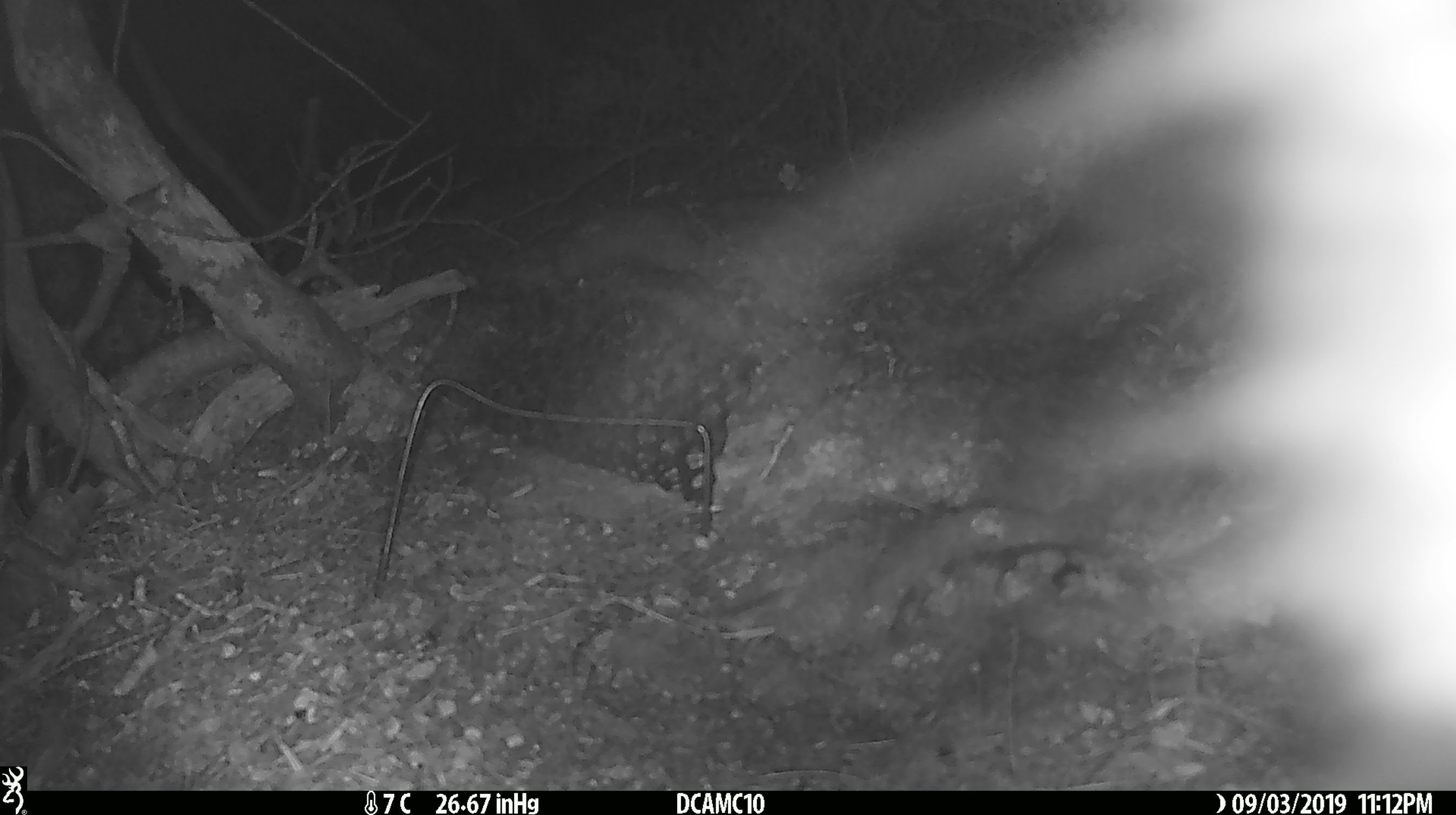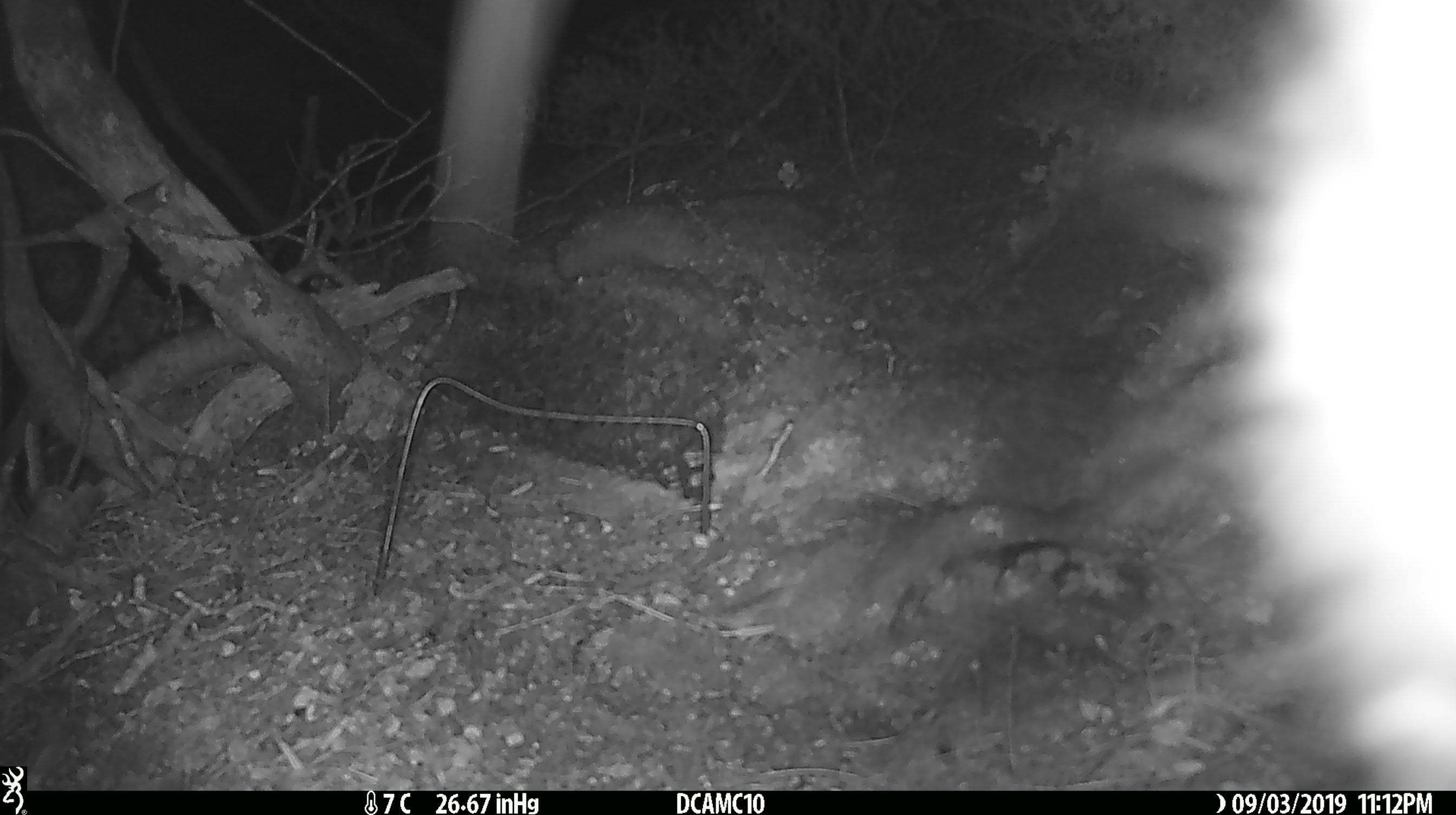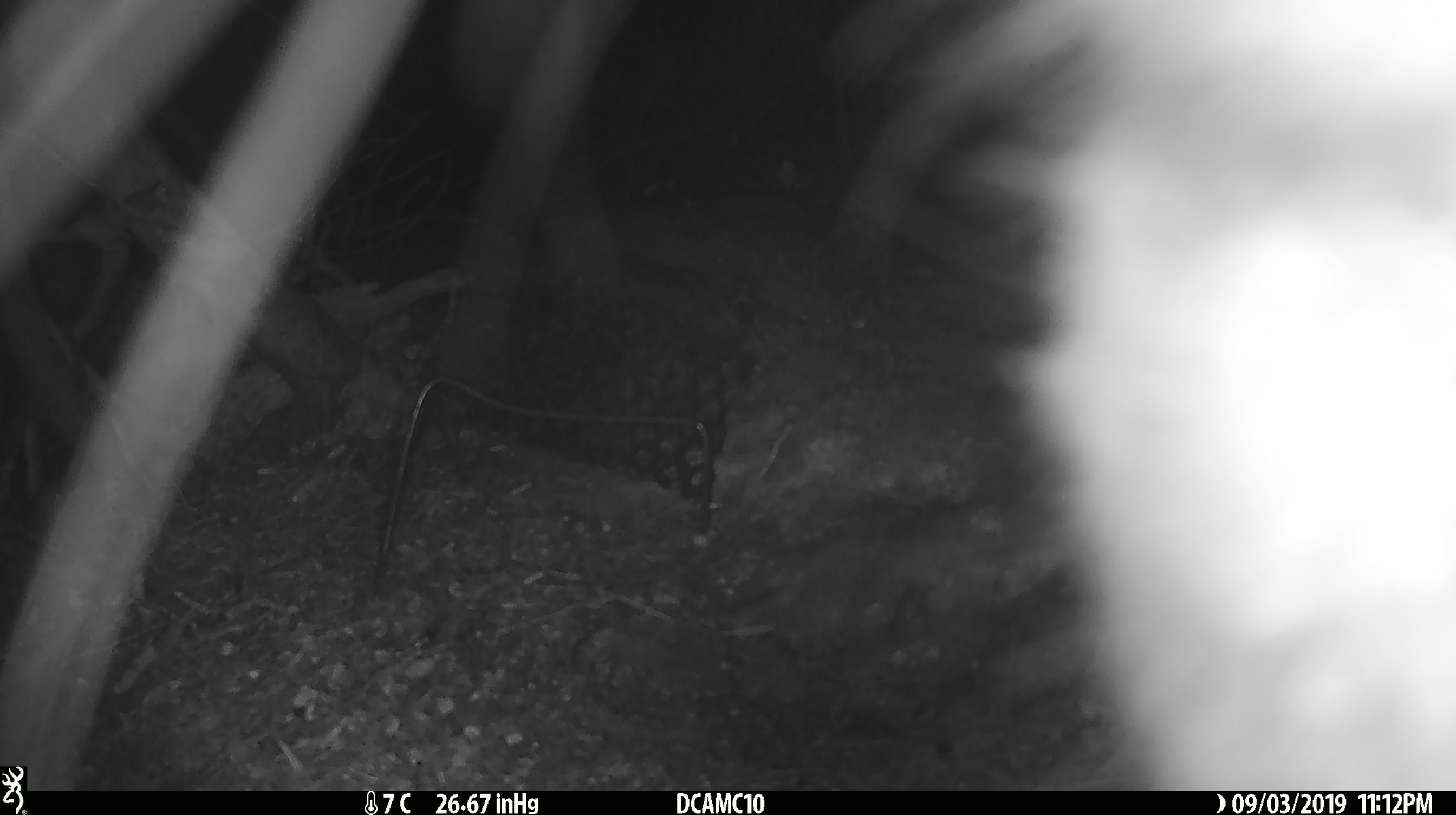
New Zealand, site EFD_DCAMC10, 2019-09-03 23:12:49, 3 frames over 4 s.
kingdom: Animalia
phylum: Chordata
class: Mammalia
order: Diprotodontia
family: Phalangeridae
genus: Trichosurus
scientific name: Trichosurus vulpecula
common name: common brushtail possum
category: possum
Possum (common brushtail possum) (Trichosurus vulpecula).